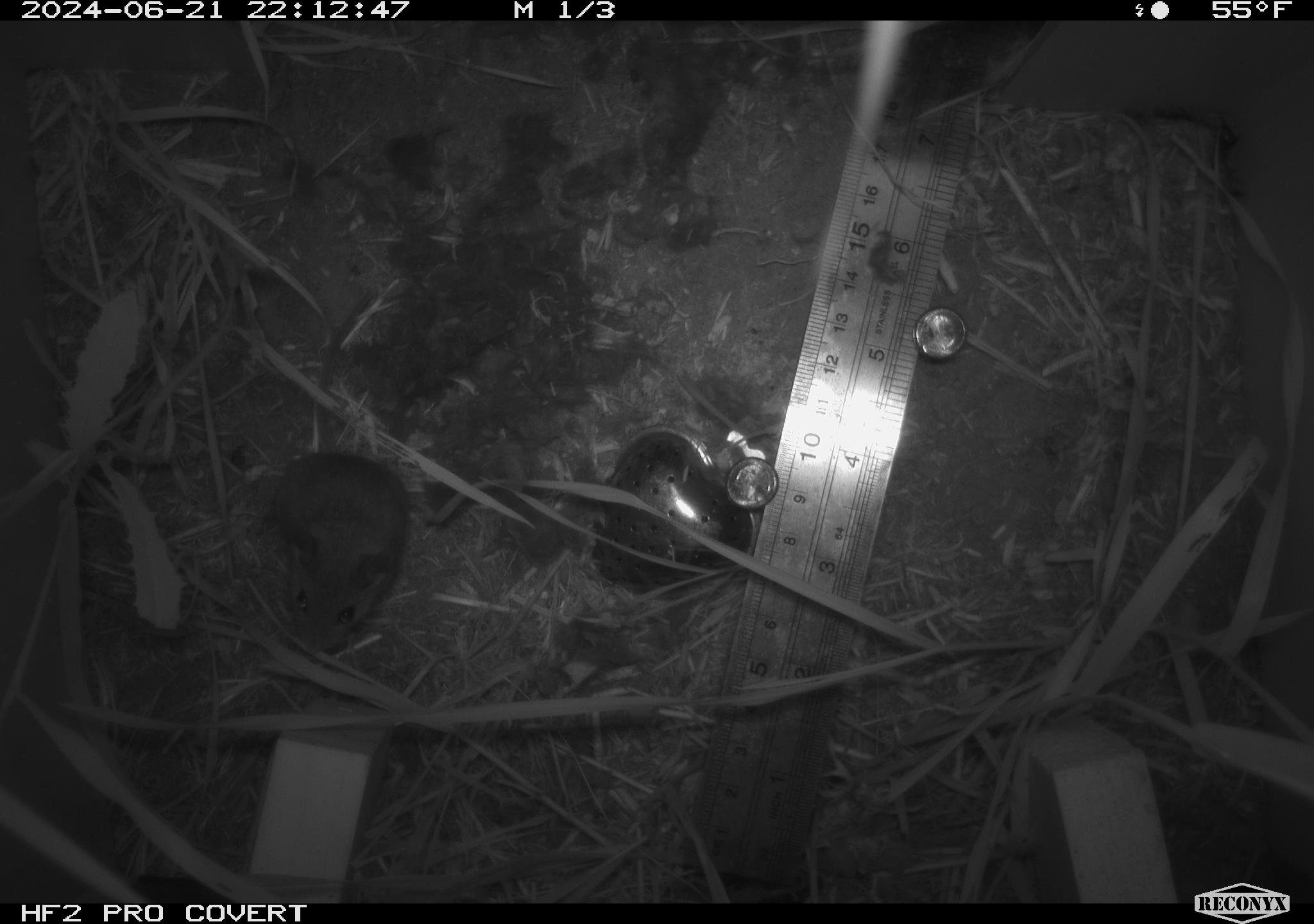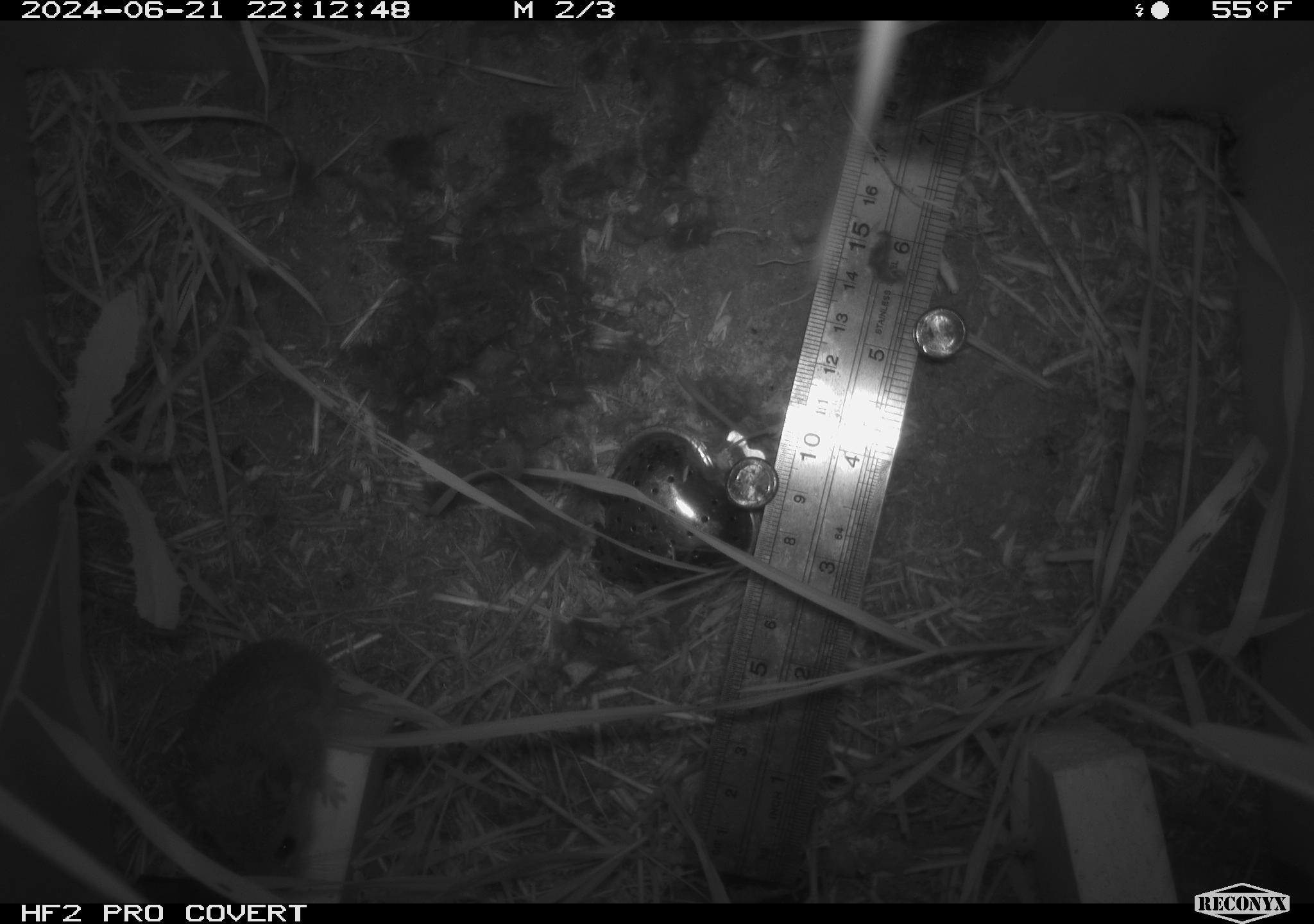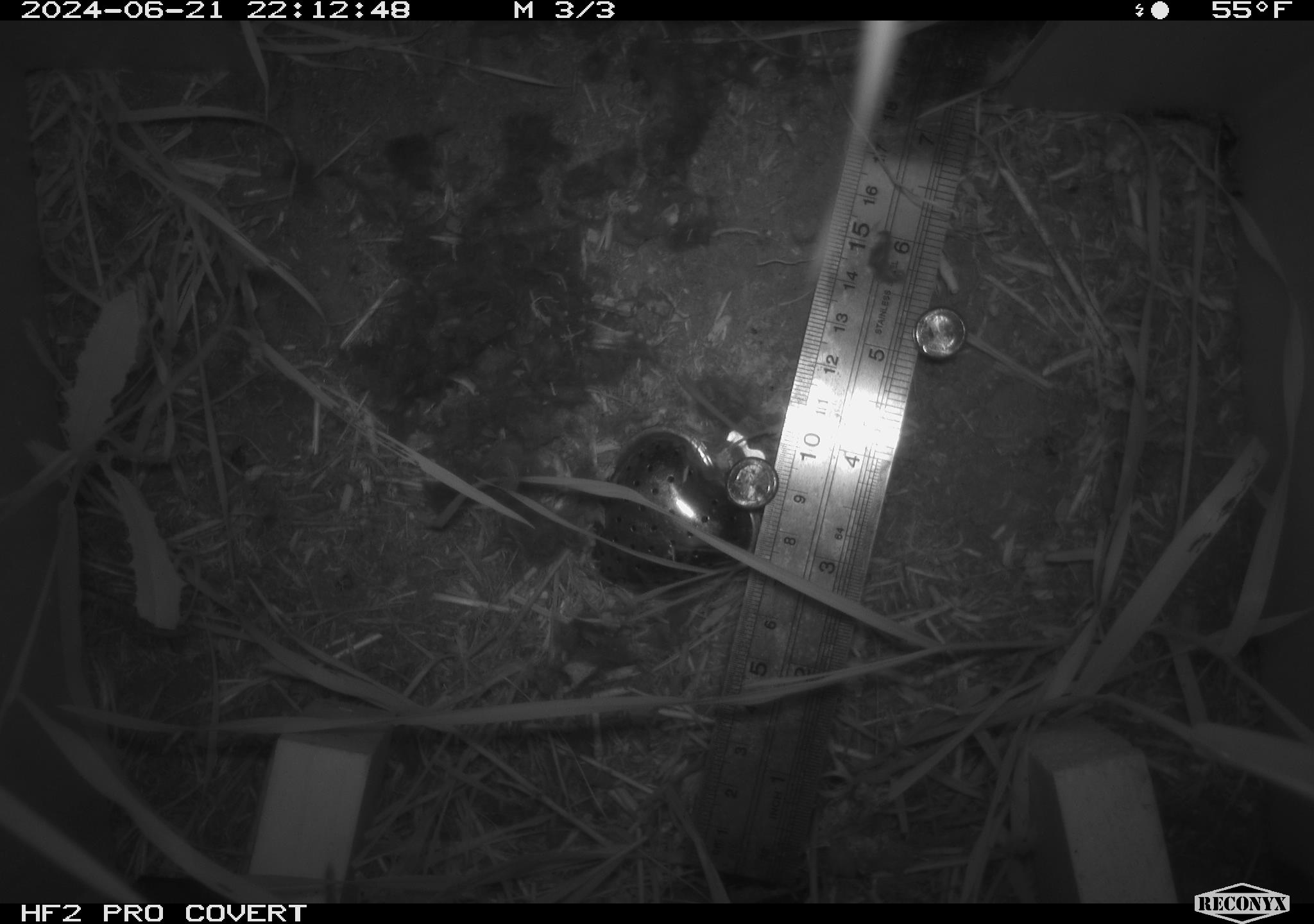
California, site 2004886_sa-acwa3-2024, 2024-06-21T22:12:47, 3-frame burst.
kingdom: Animalia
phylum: Chordata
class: Mammalia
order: Rodentia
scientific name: Rodentia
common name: mouse species